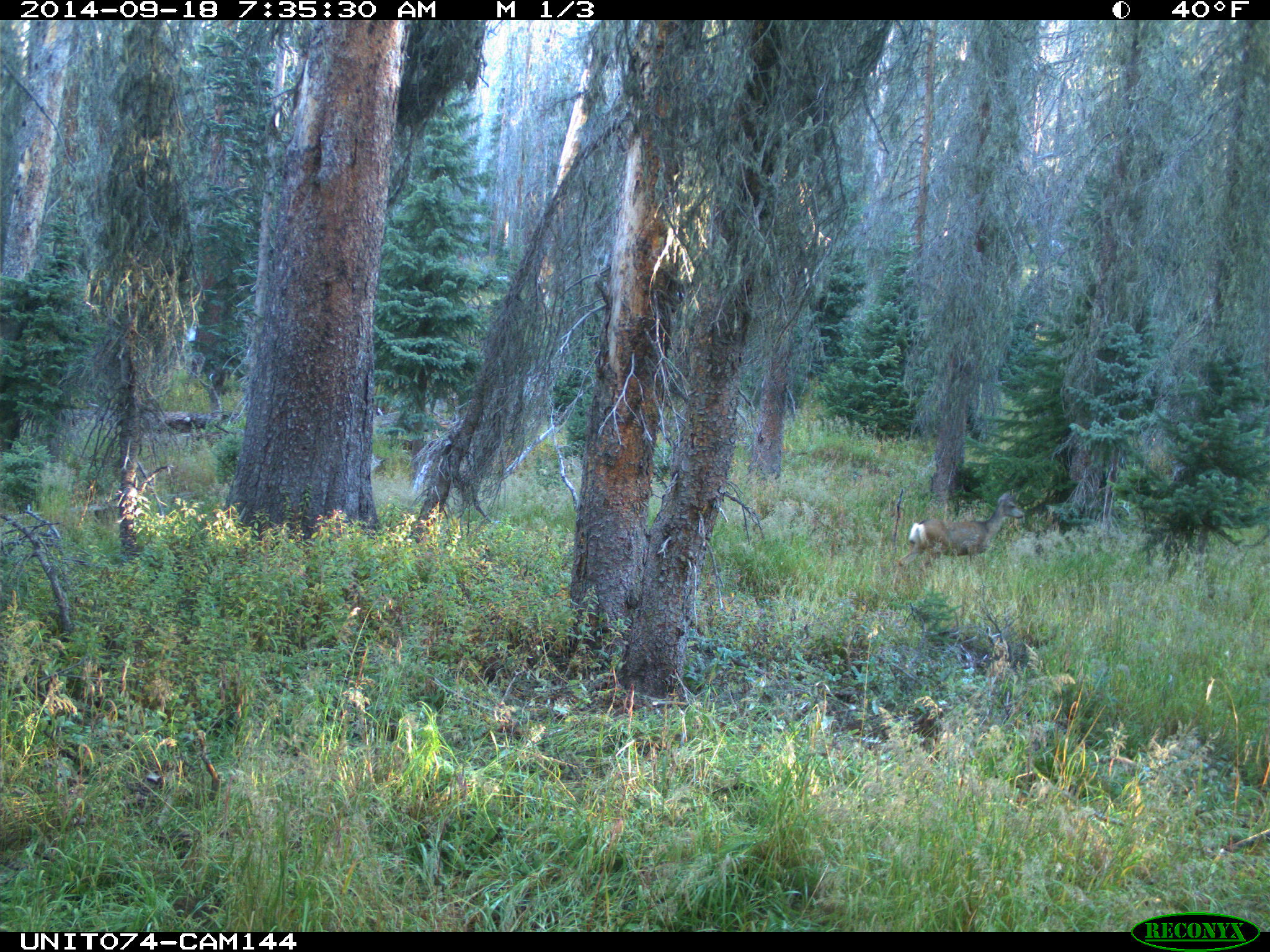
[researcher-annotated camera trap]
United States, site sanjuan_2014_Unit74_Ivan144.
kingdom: Animalia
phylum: Chordata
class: Mammalia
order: Artiodactyla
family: Cervidae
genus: Odocoileus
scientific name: Odocoileus hemionus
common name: mule deer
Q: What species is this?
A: Odocoileus hemionus (mule deer).